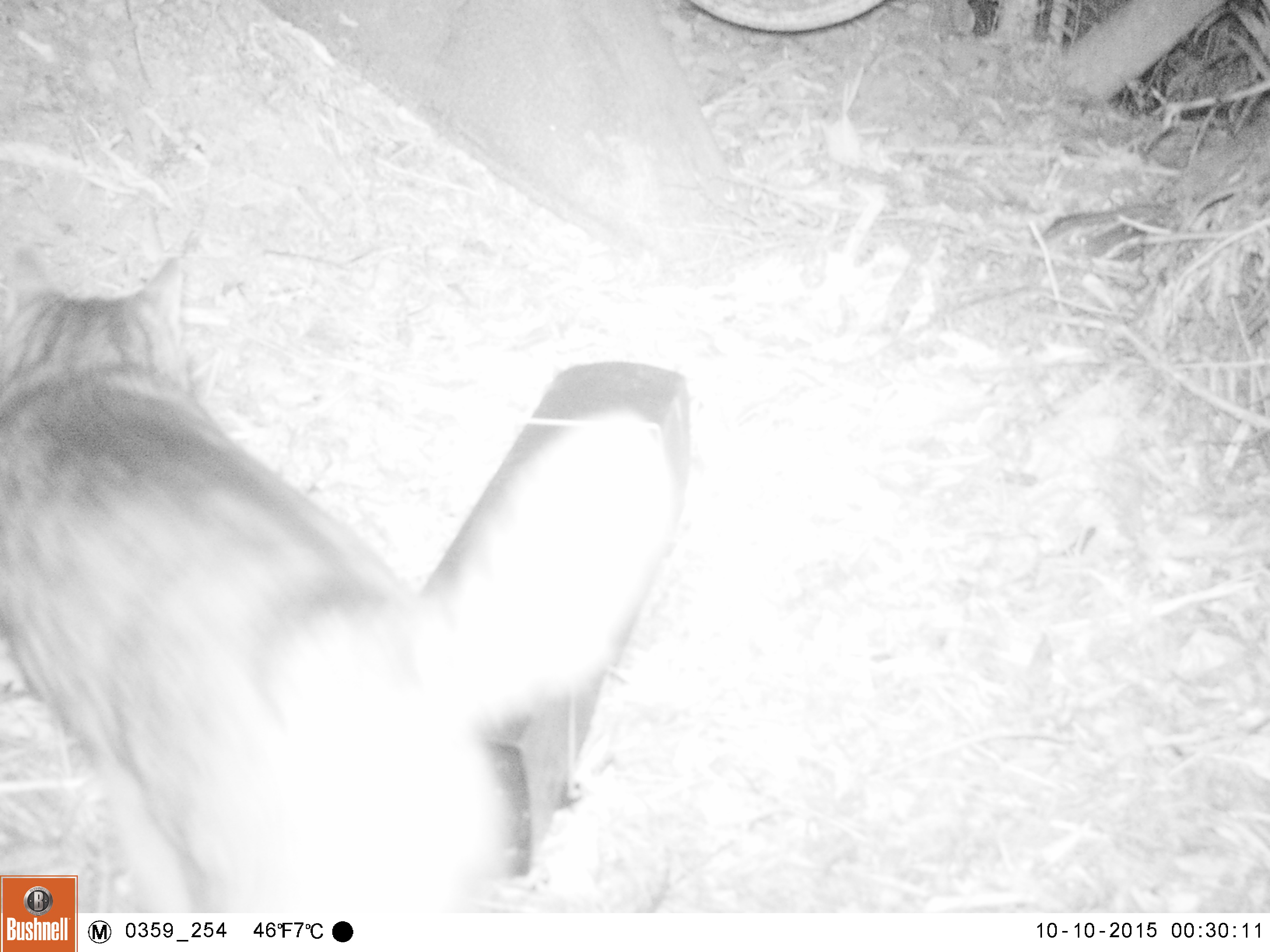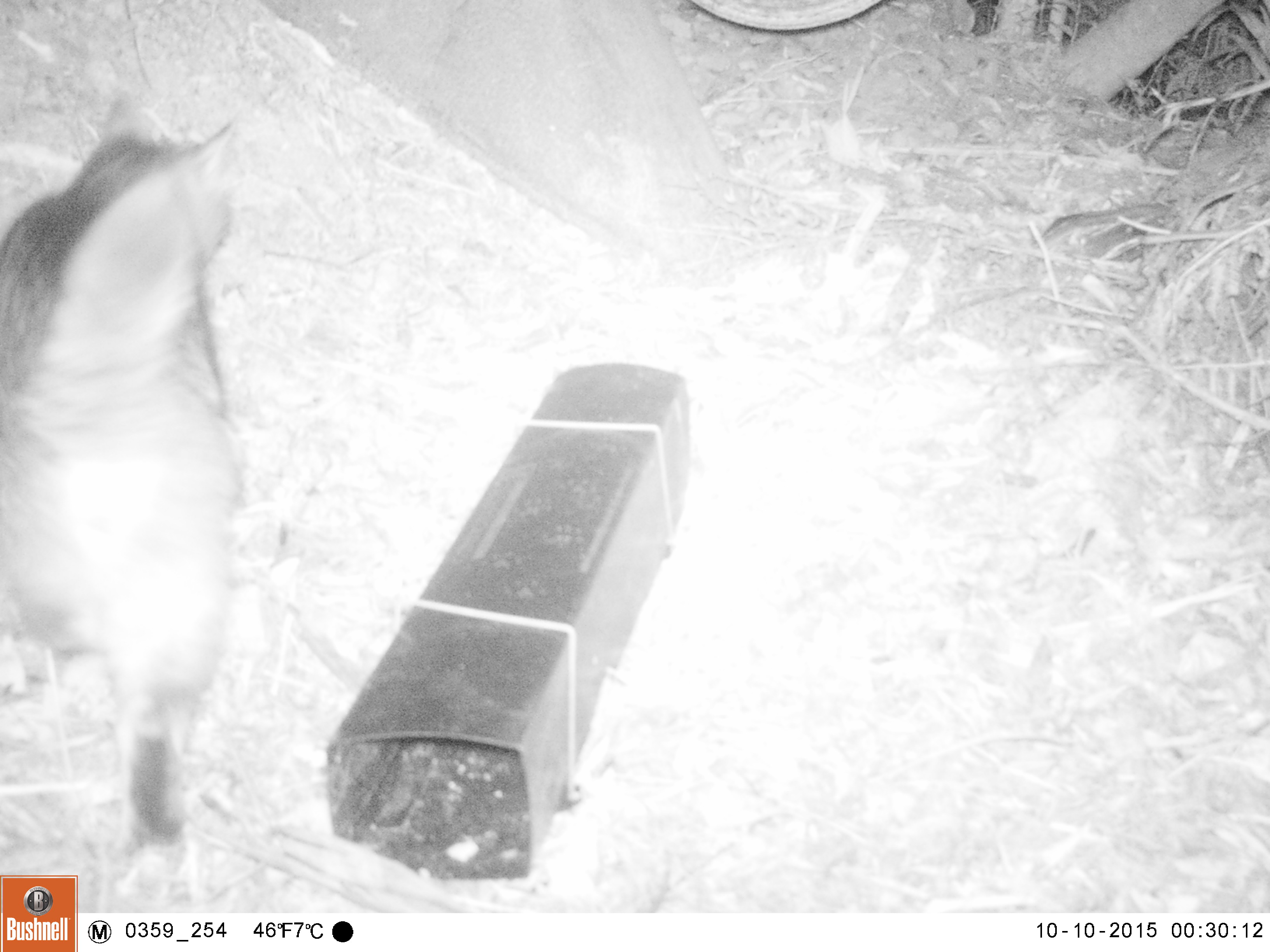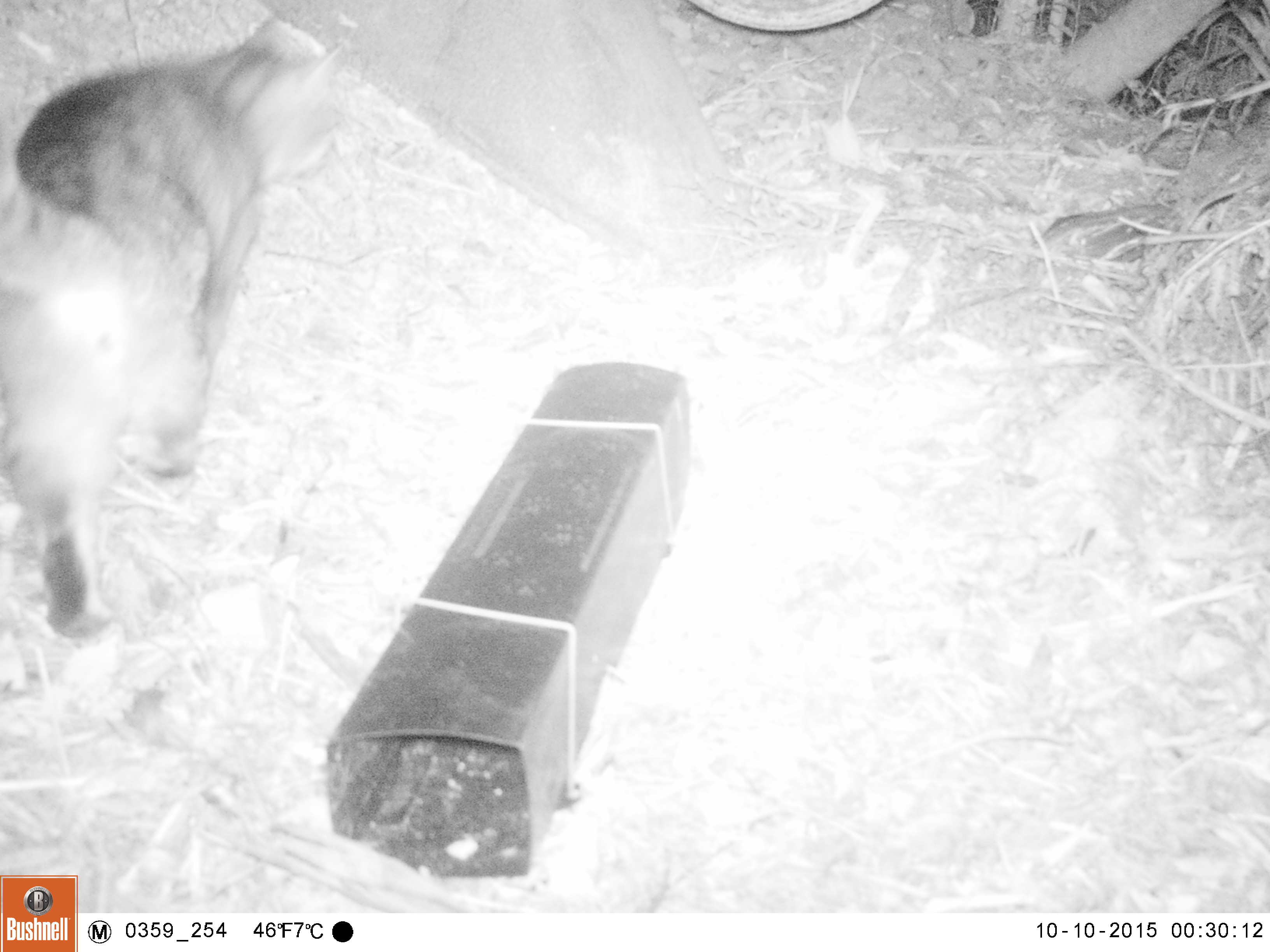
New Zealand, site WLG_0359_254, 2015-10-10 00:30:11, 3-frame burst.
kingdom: Animalia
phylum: Chordata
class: Mammalia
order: Carnivora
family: Felidae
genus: Felis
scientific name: Felis catus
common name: domestic cat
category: cat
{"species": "cat (domestic cat) (Felis catus)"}